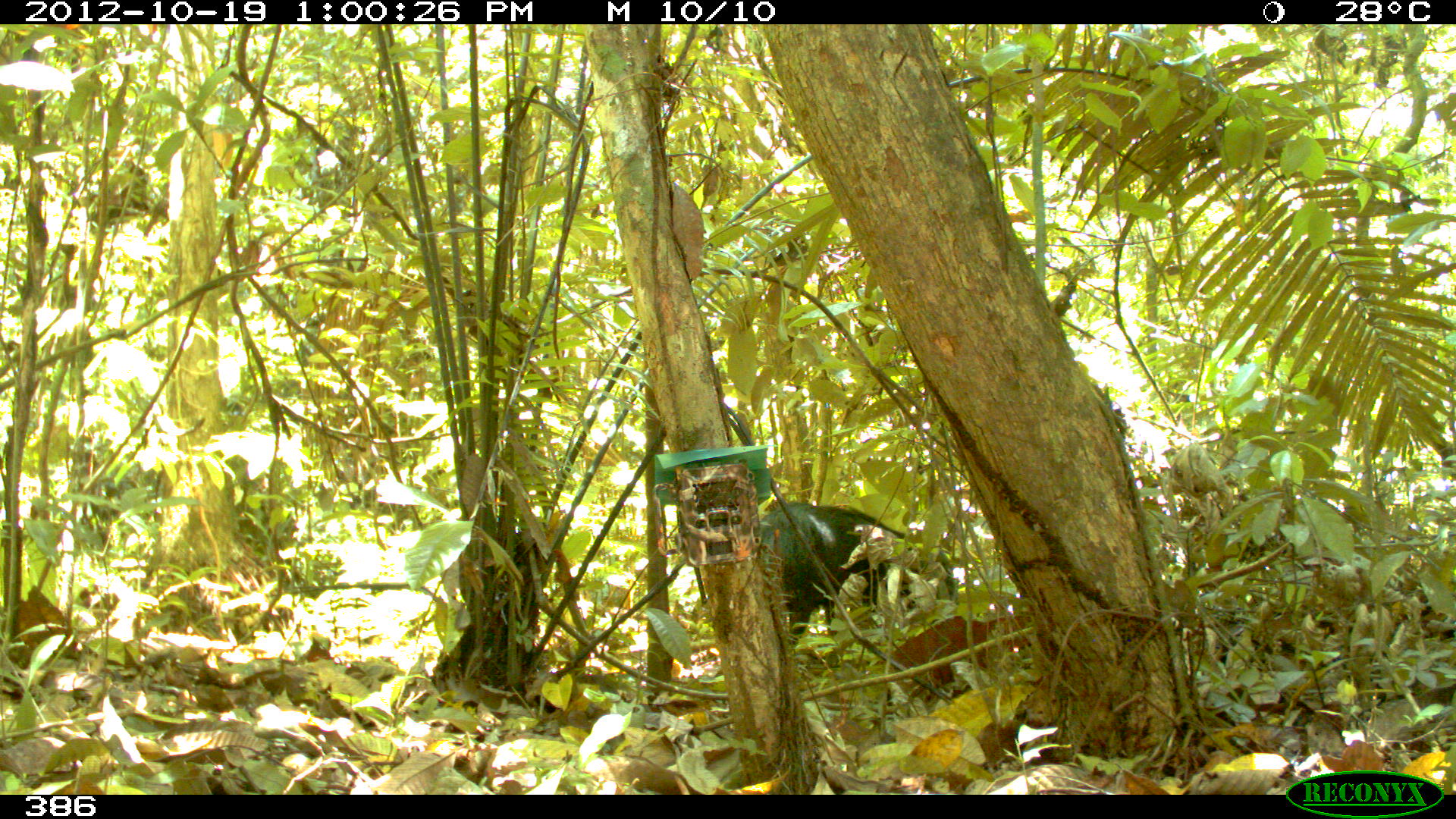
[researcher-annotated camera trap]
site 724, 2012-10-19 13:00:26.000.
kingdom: Animalia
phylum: Chordata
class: Mammalia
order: Artiodactyla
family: Tayassuidae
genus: Tayassu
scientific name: Tayassu pecari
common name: white-lipped peccary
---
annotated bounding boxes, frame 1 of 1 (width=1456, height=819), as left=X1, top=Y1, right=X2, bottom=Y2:
tayassu pecari: left=759, top=504, right=960, bottom=643